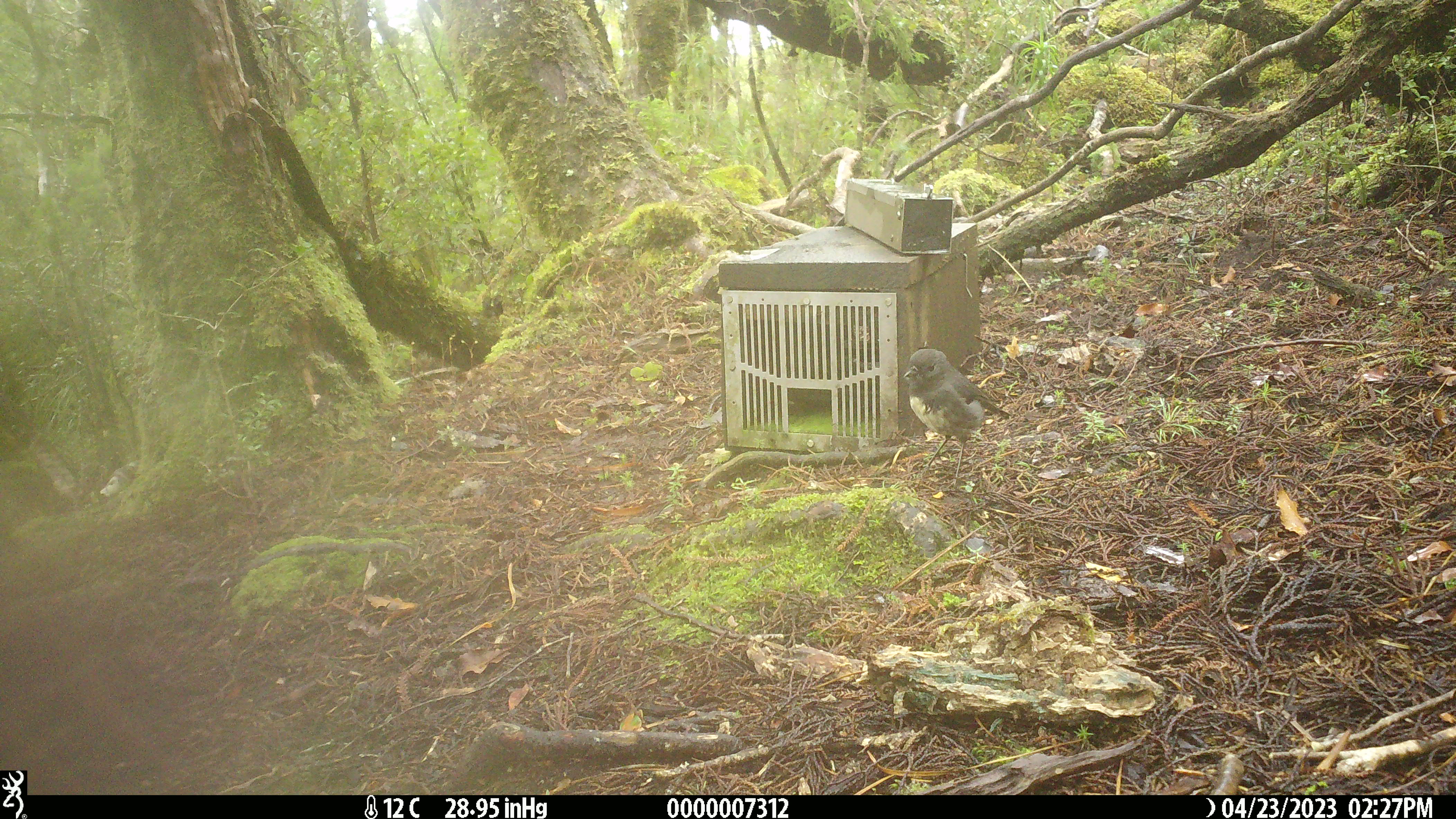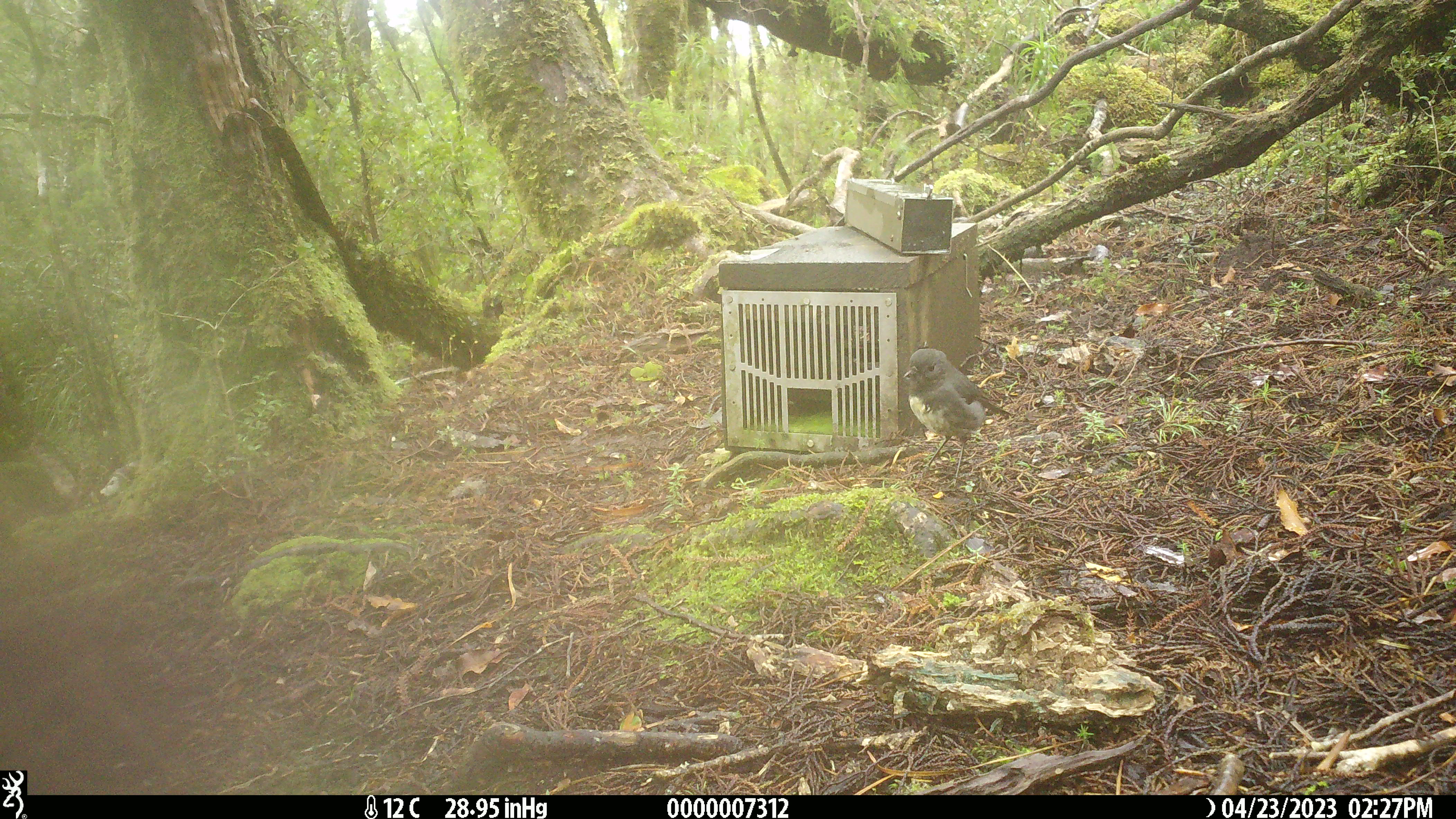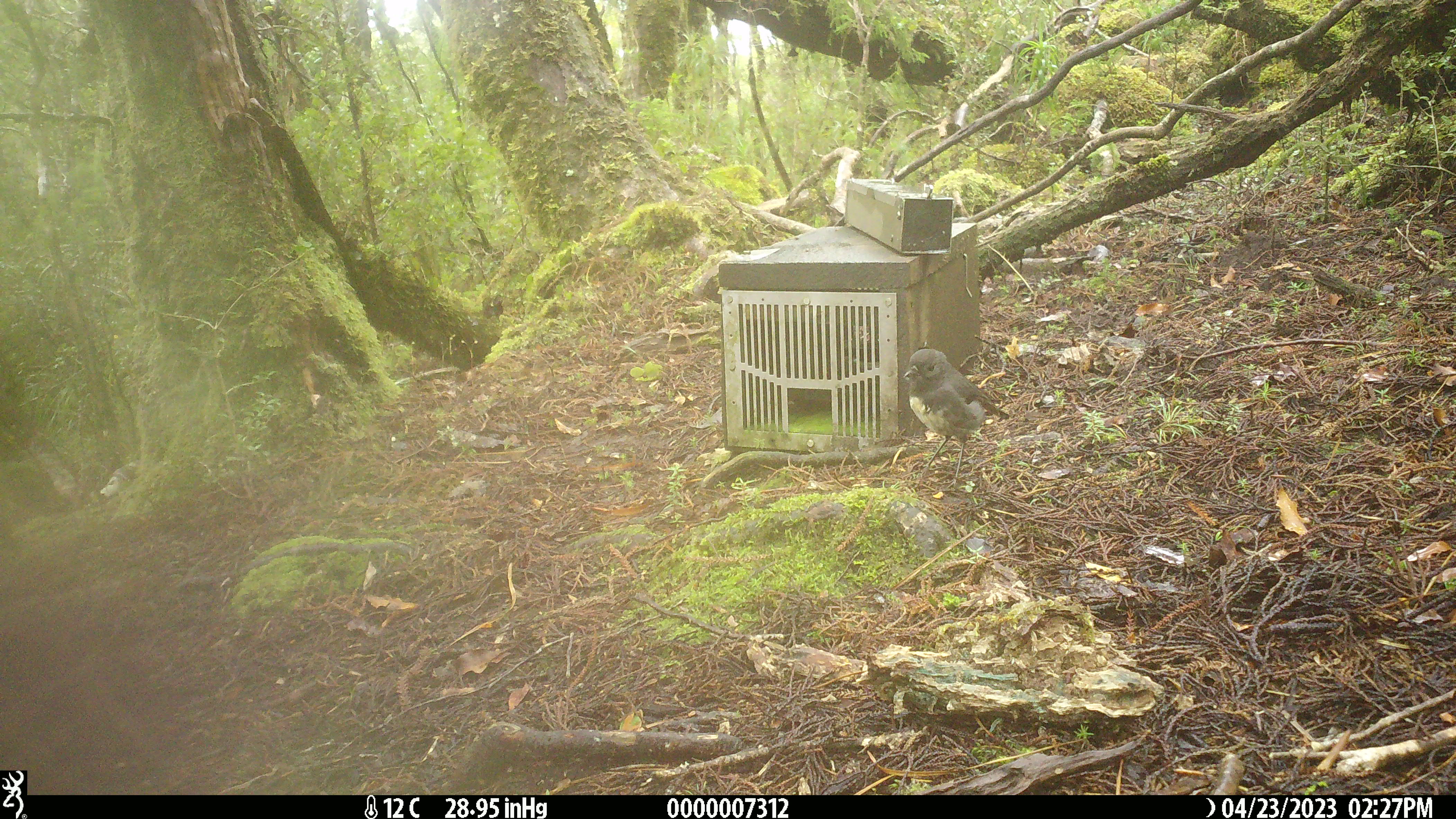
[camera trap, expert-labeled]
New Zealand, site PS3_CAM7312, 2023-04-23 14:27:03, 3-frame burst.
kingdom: Animalia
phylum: Chordata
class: Aves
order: Passeriformes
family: Petroicidae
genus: Petroica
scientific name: Petroica australis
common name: new zealand robin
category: robin